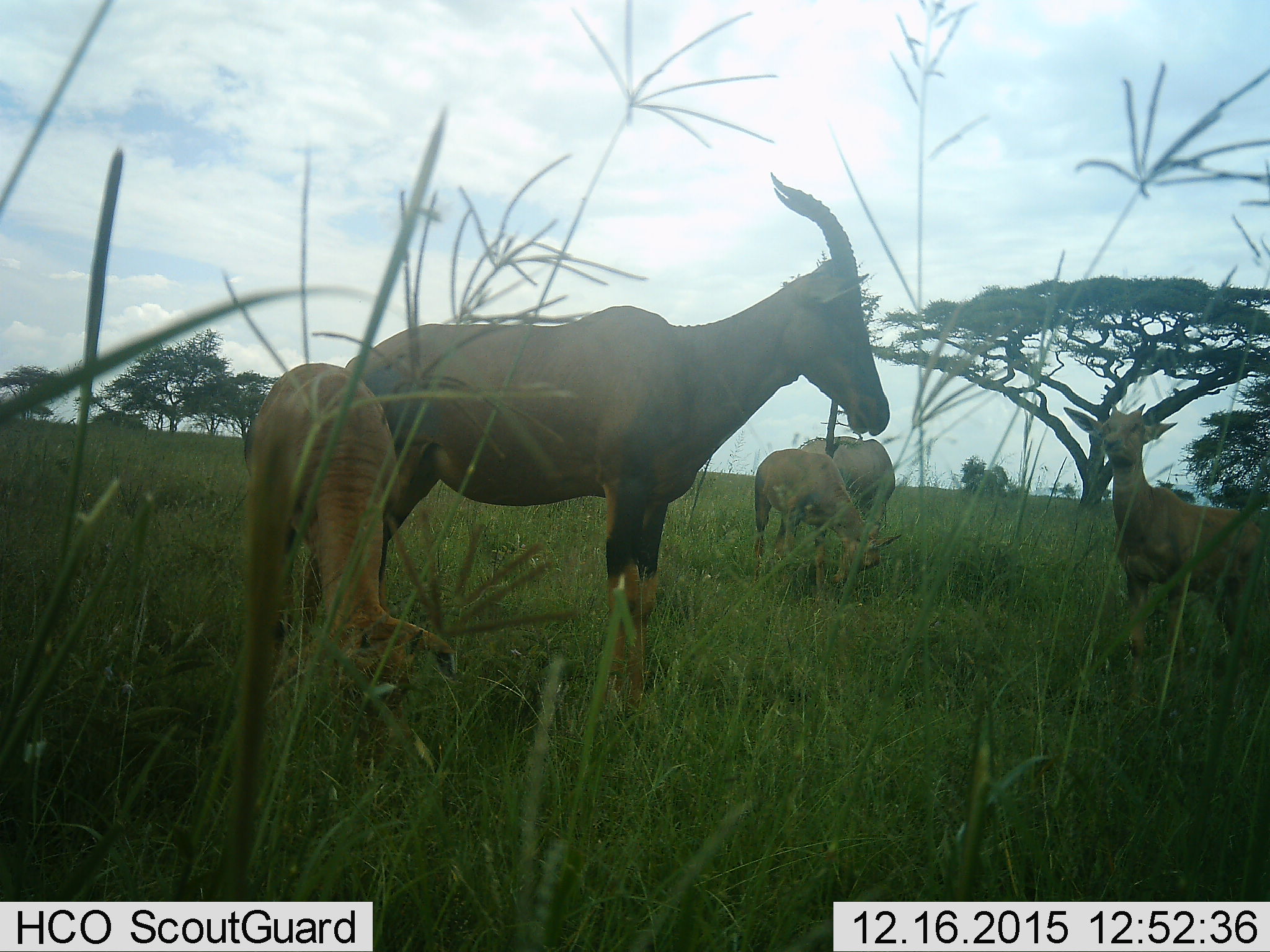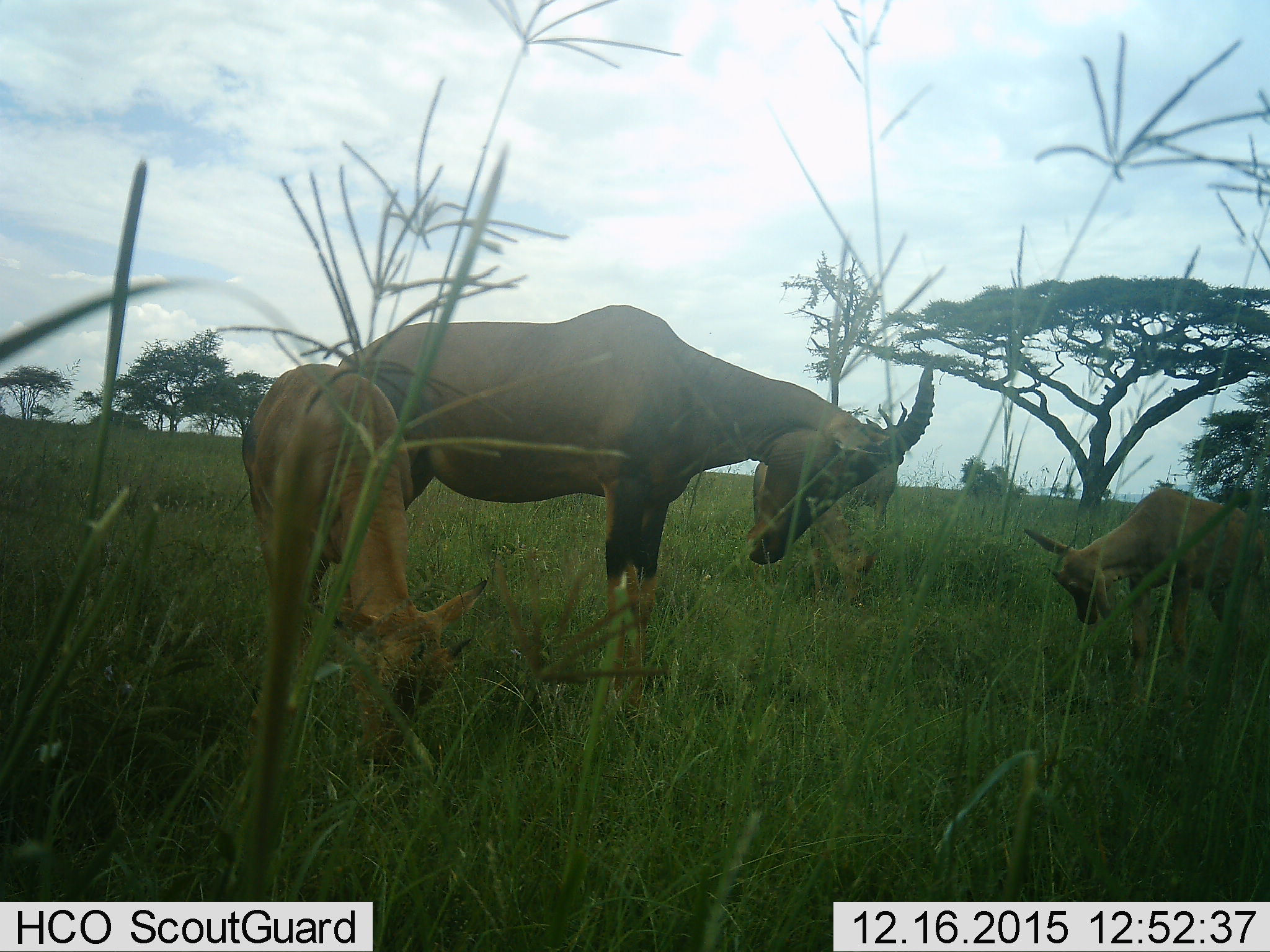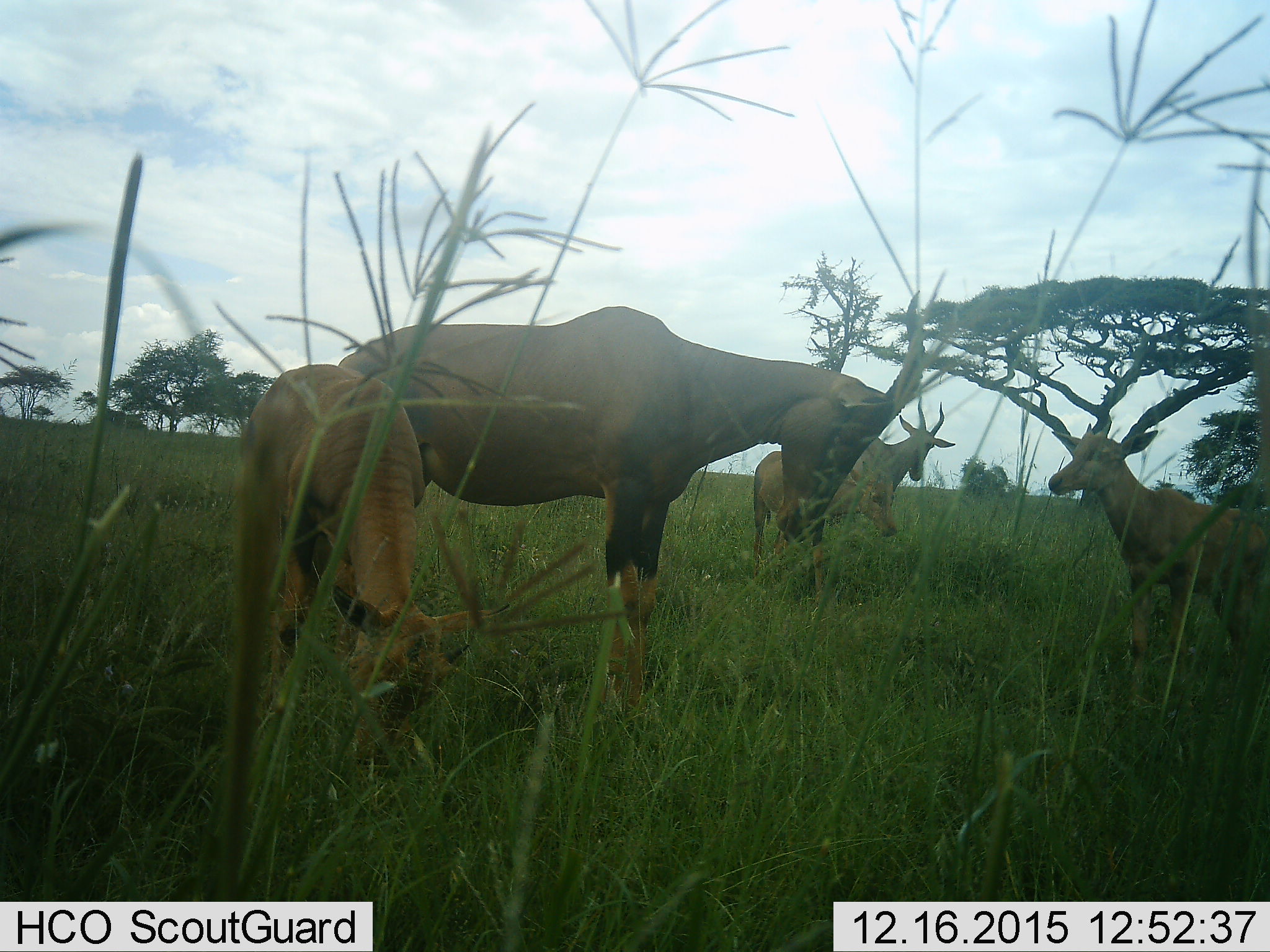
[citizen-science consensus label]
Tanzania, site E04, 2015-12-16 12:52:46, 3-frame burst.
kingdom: Animalia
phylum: Chordata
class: Mammalia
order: Artiodactyla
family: Bovidae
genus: Damaliscus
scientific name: Damaliscus lunatus jimela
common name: topi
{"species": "topi (Damaliscus lunatus jimela)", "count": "5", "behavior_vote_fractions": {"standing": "73%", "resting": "0%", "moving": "18%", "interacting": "9%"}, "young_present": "64%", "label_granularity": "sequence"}